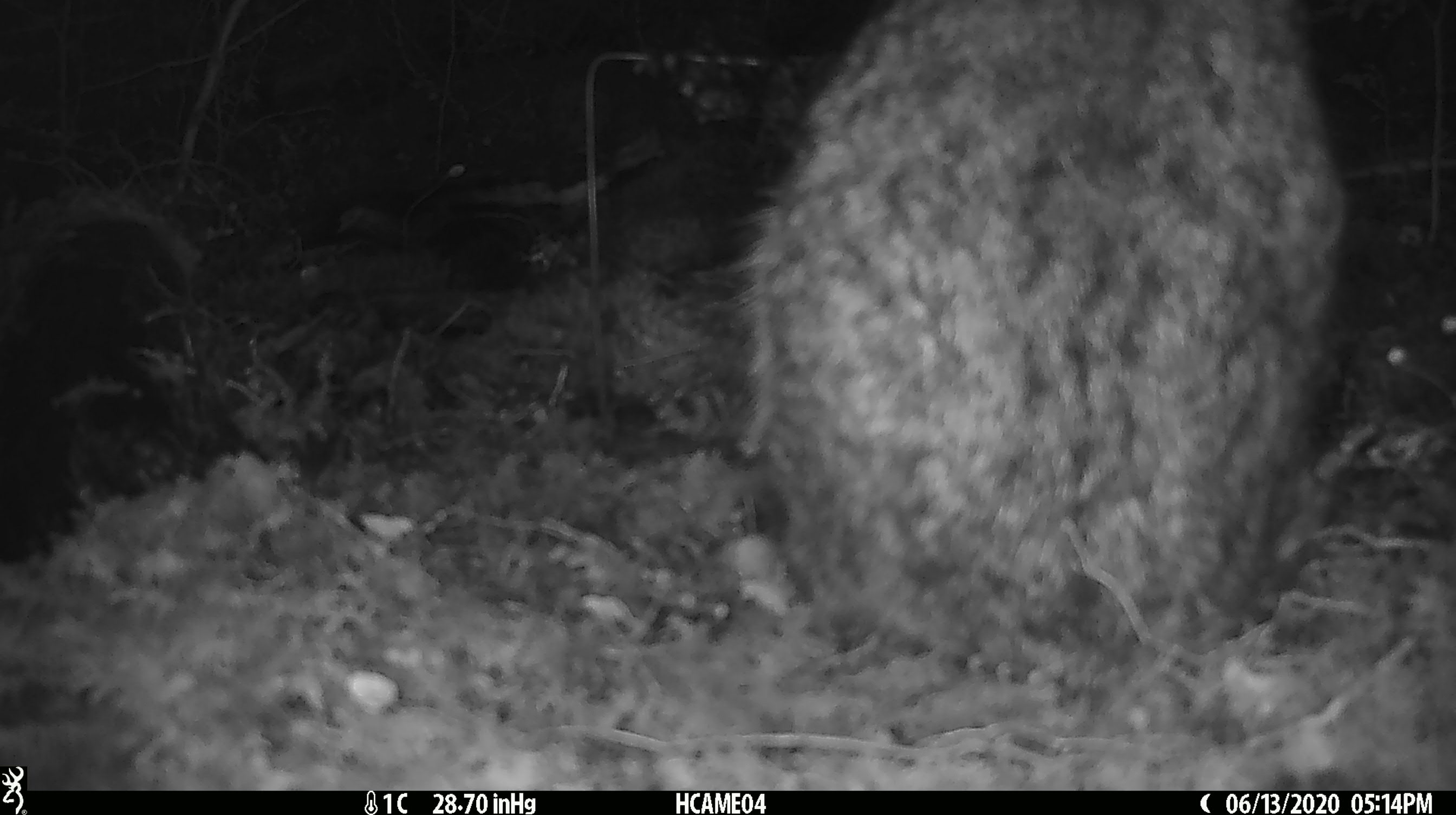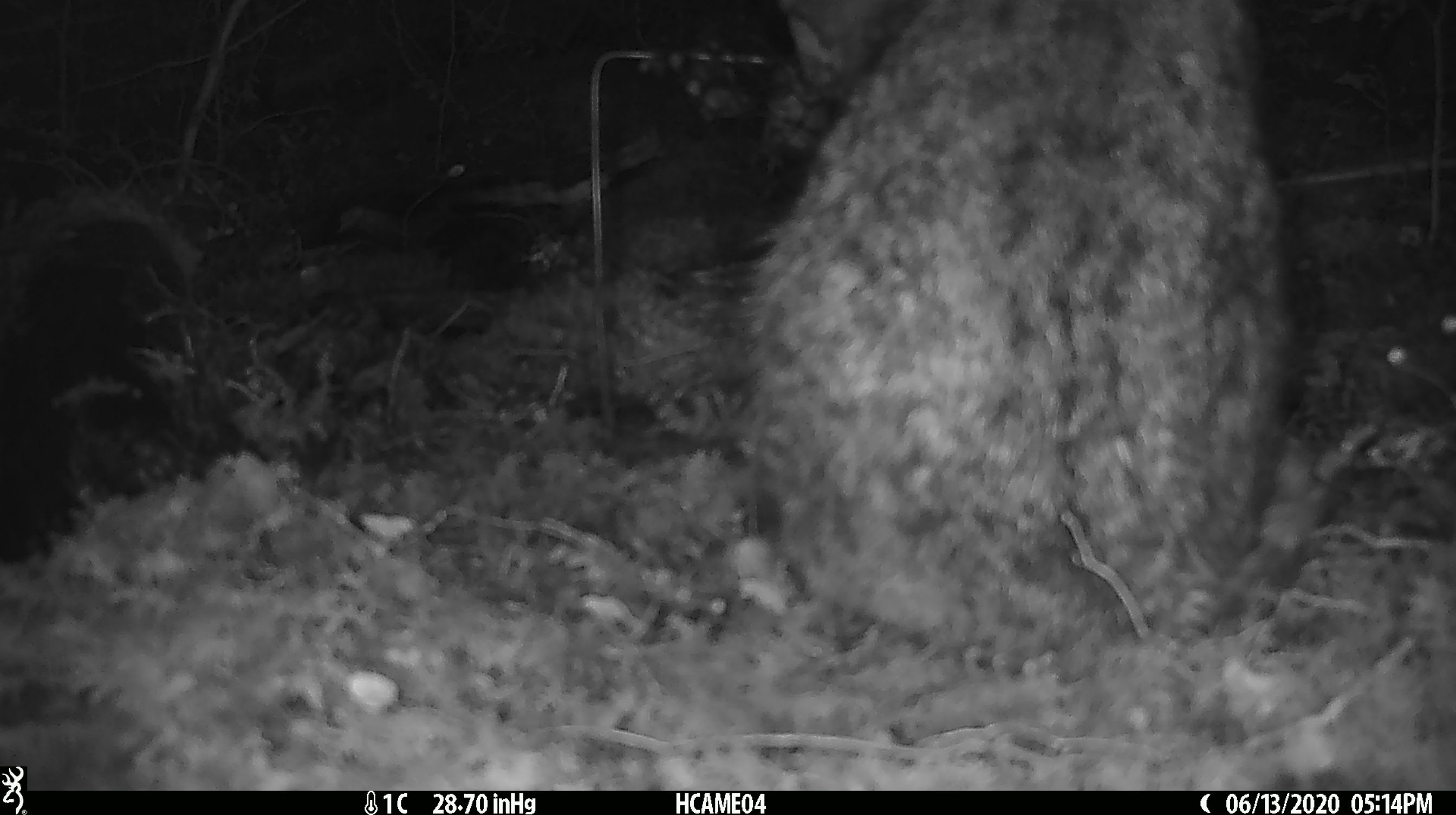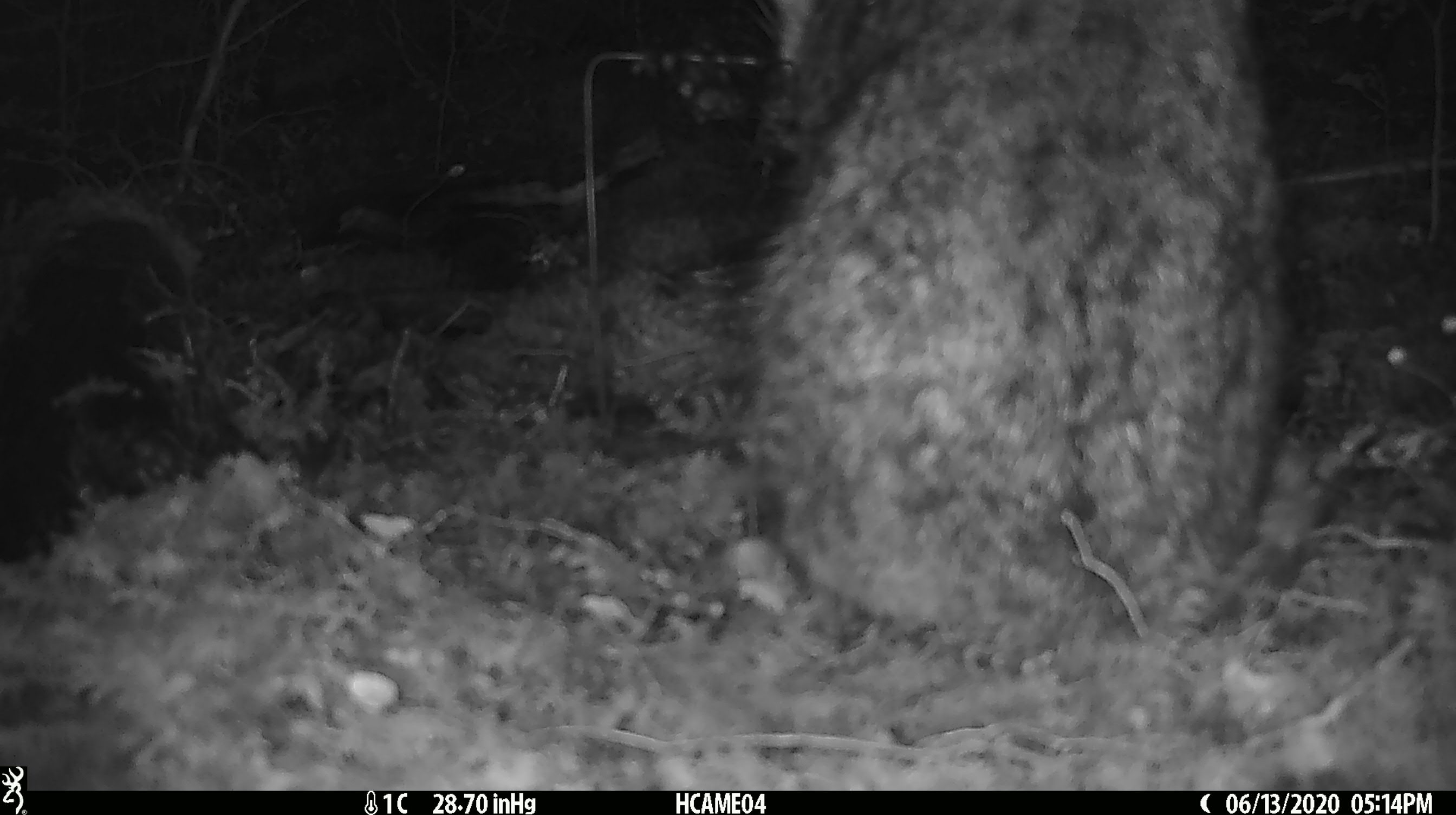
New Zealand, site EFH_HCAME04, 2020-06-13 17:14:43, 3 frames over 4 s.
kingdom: Animalia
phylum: Chordata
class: Mammalia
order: Carnivora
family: Felidae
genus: Felis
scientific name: Felis catus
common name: domestic cat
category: cat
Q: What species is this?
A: Cat (domestic cat) (Felis catus).